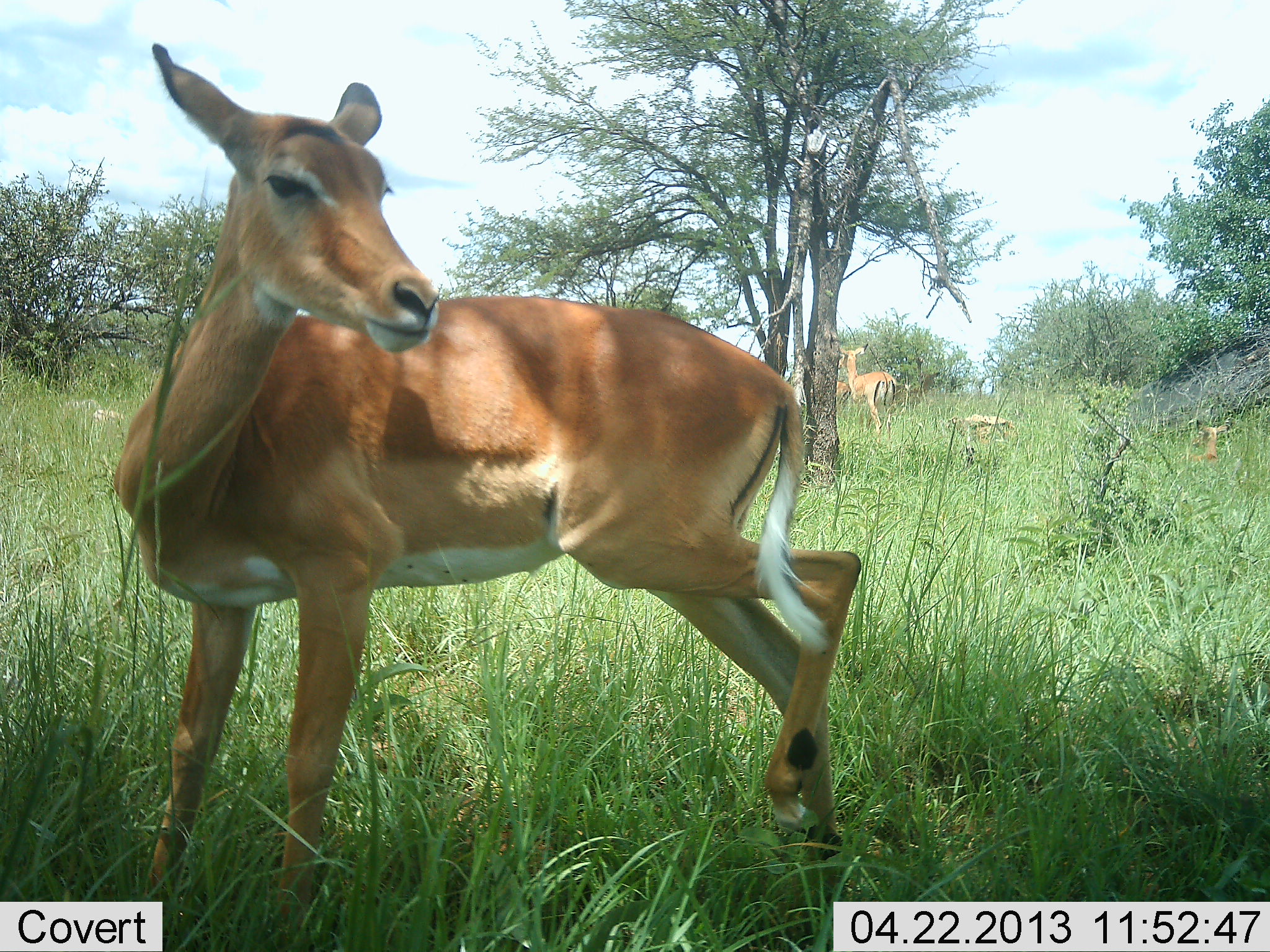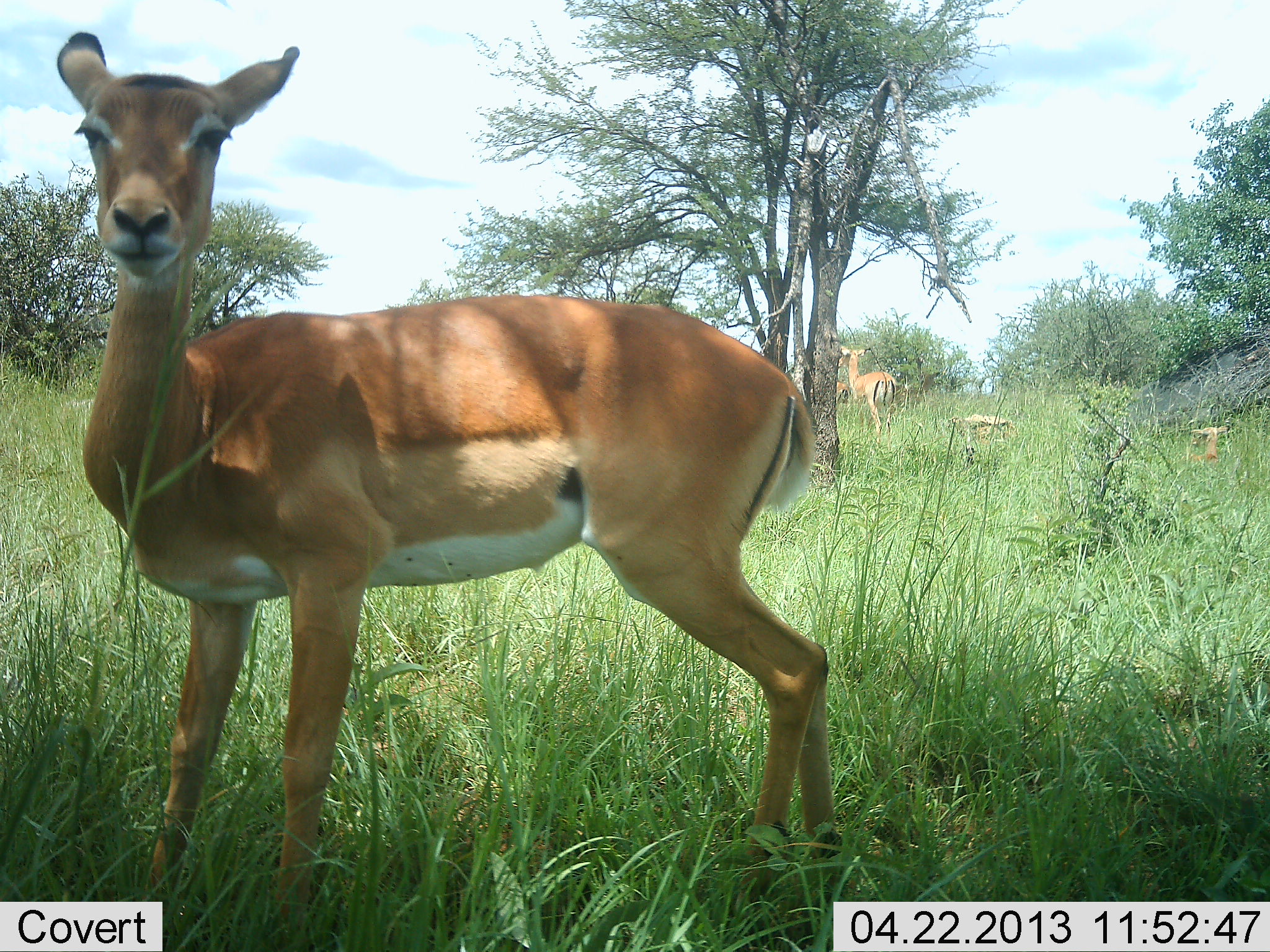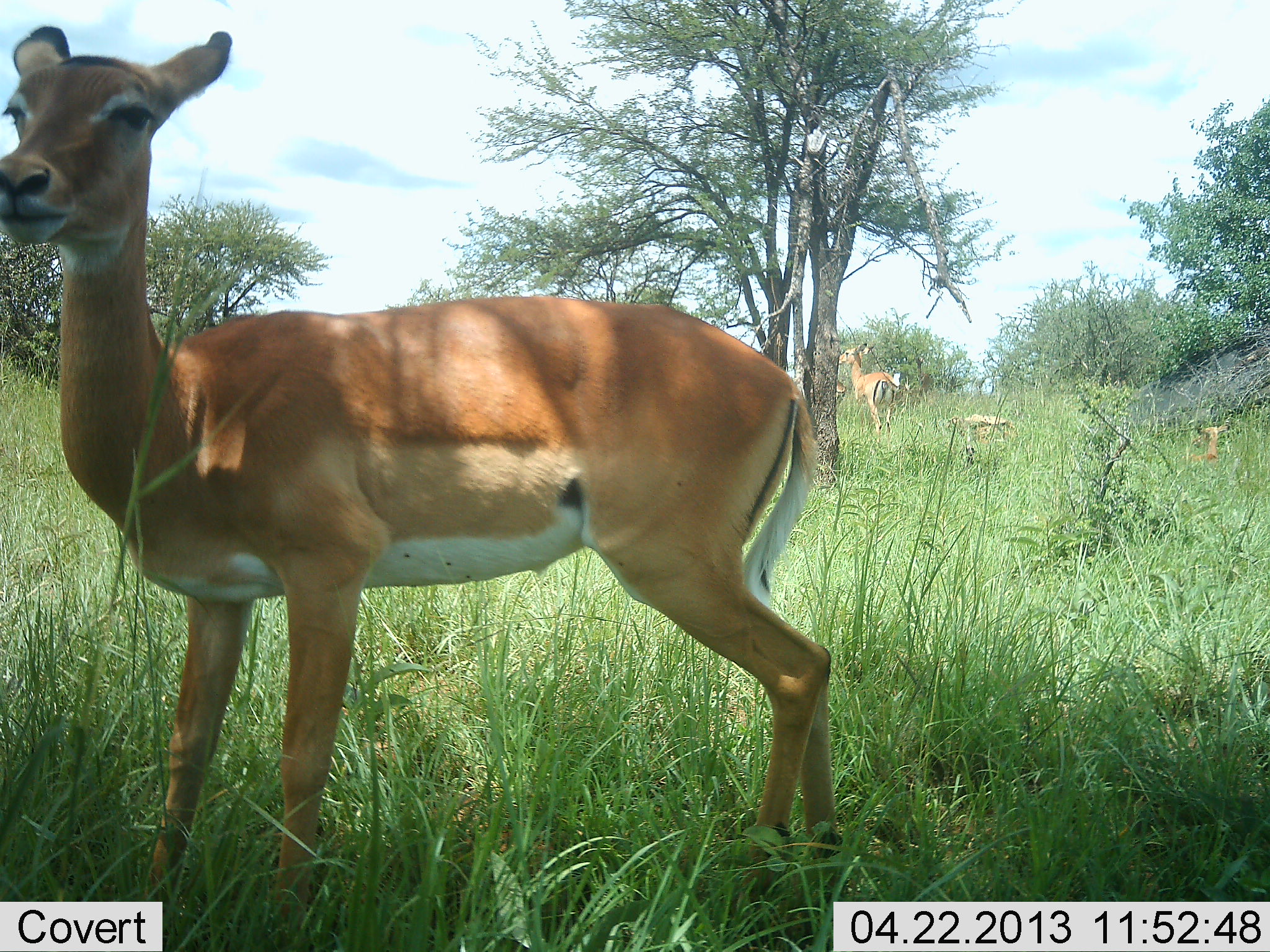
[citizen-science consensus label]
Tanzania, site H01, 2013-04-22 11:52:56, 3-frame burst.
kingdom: Animalia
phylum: Chordata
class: Mammalia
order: Artiodactyla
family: Bovidae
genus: Aepyceros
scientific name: Aepyceros melampus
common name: impala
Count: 4.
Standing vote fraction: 100%.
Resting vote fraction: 75%.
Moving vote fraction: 8%.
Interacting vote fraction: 0%.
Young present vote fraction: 17%.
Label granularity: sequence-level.